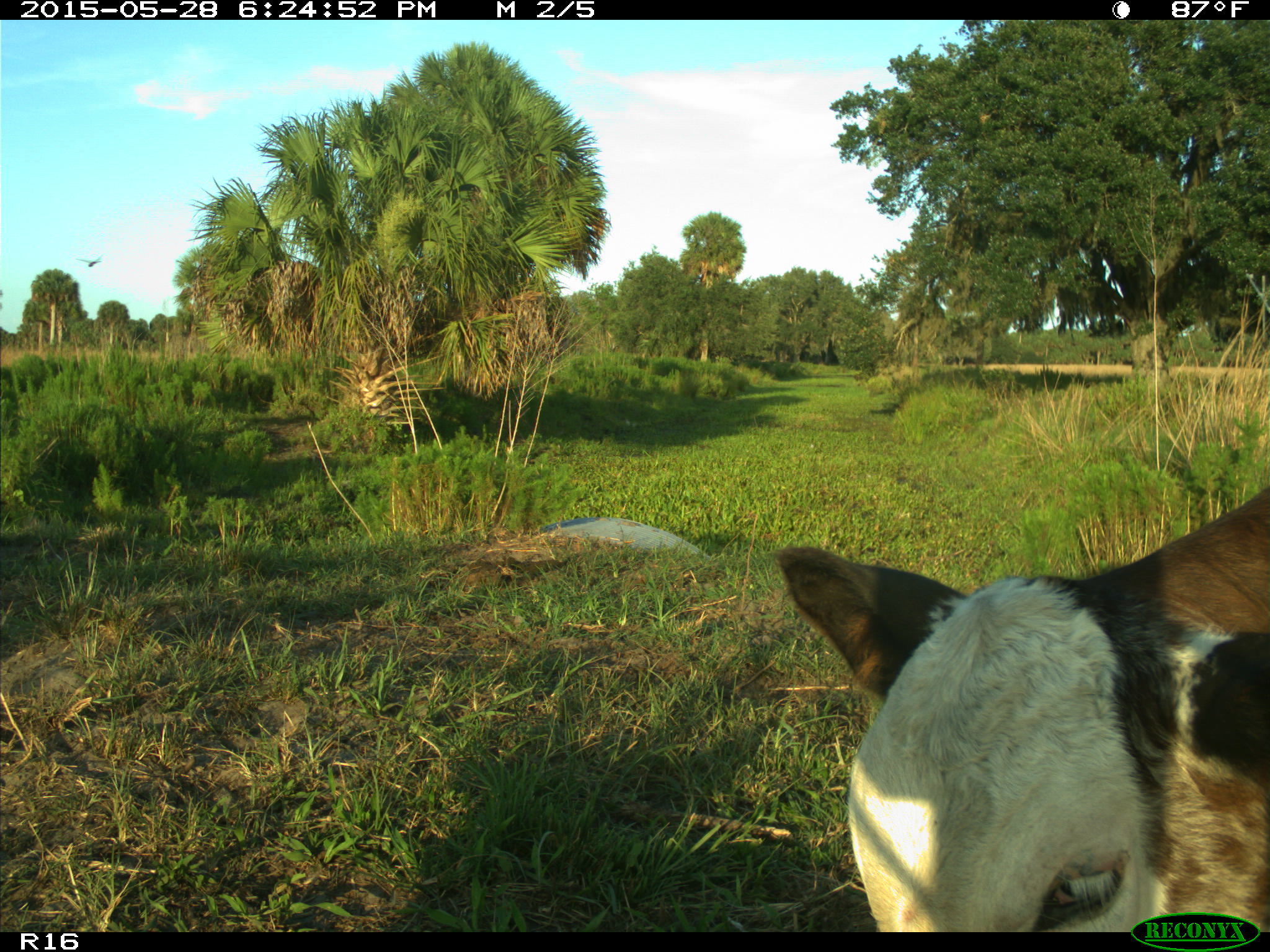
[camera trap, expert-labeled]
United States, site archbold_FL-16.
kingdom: Animalia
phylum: Chordata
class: Mammalia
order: Artiodactyla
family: Bovidae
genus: Bos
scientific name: Bos taurus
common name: domestic cow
Bos taurus (domestic cow).